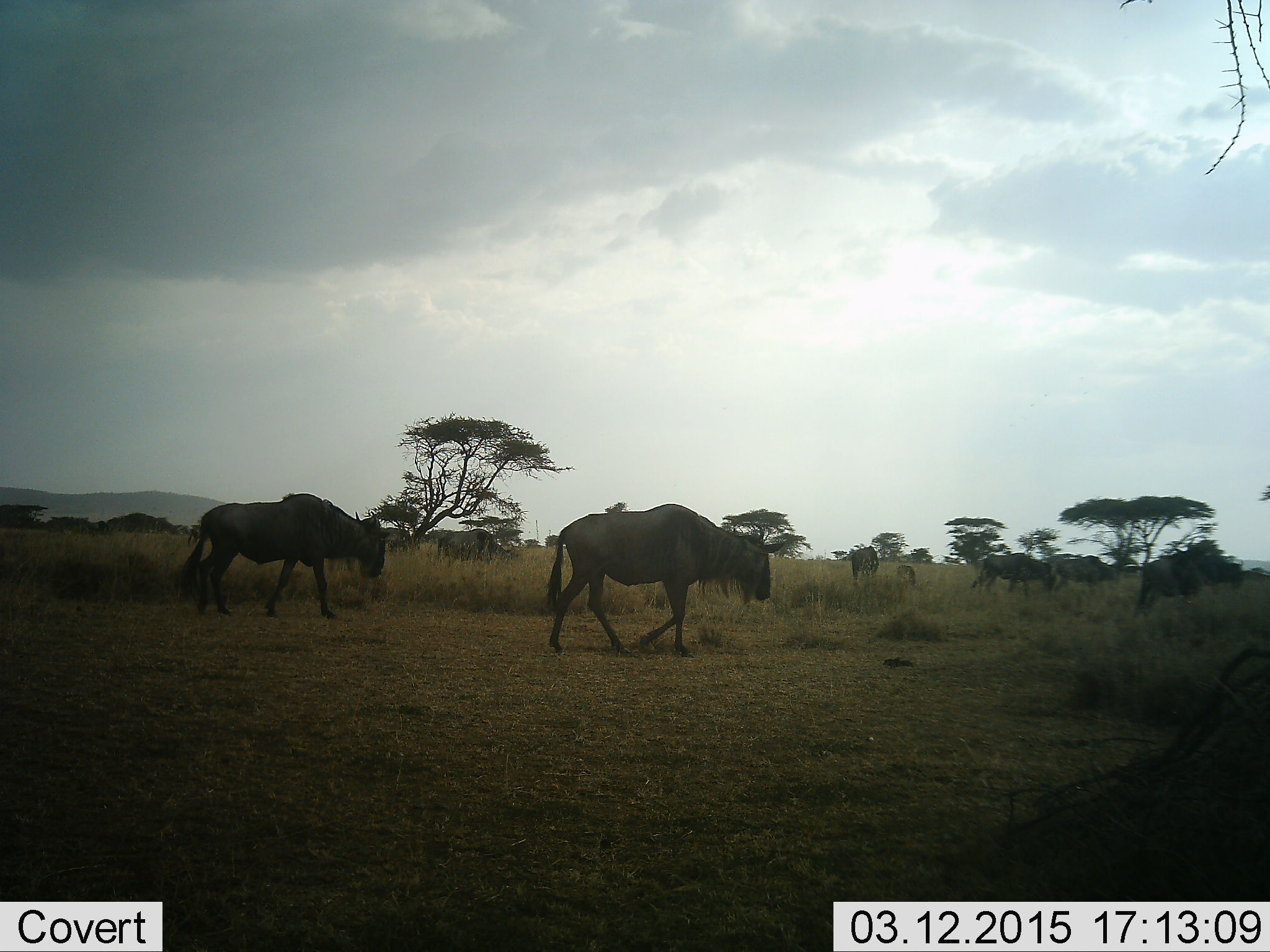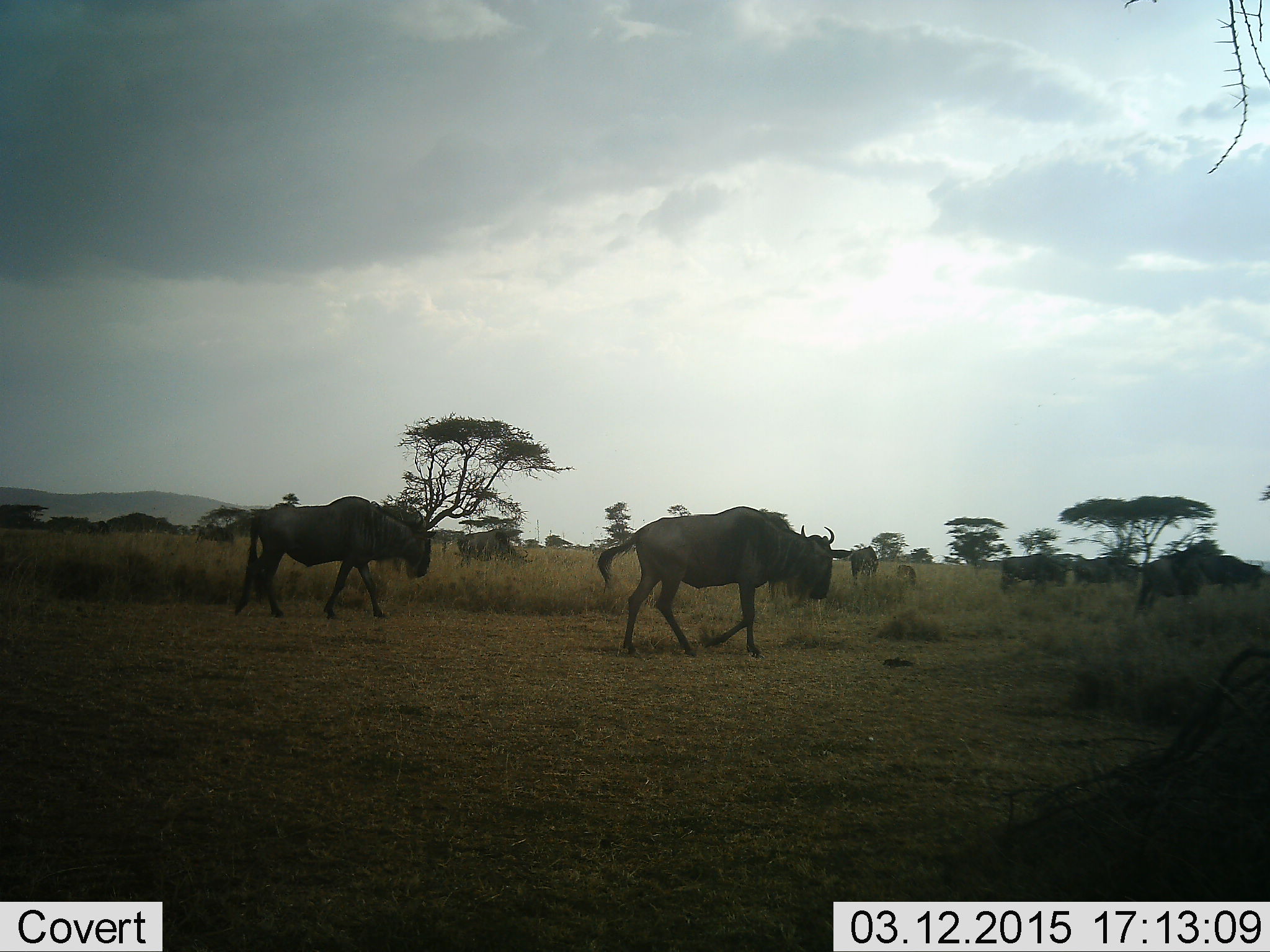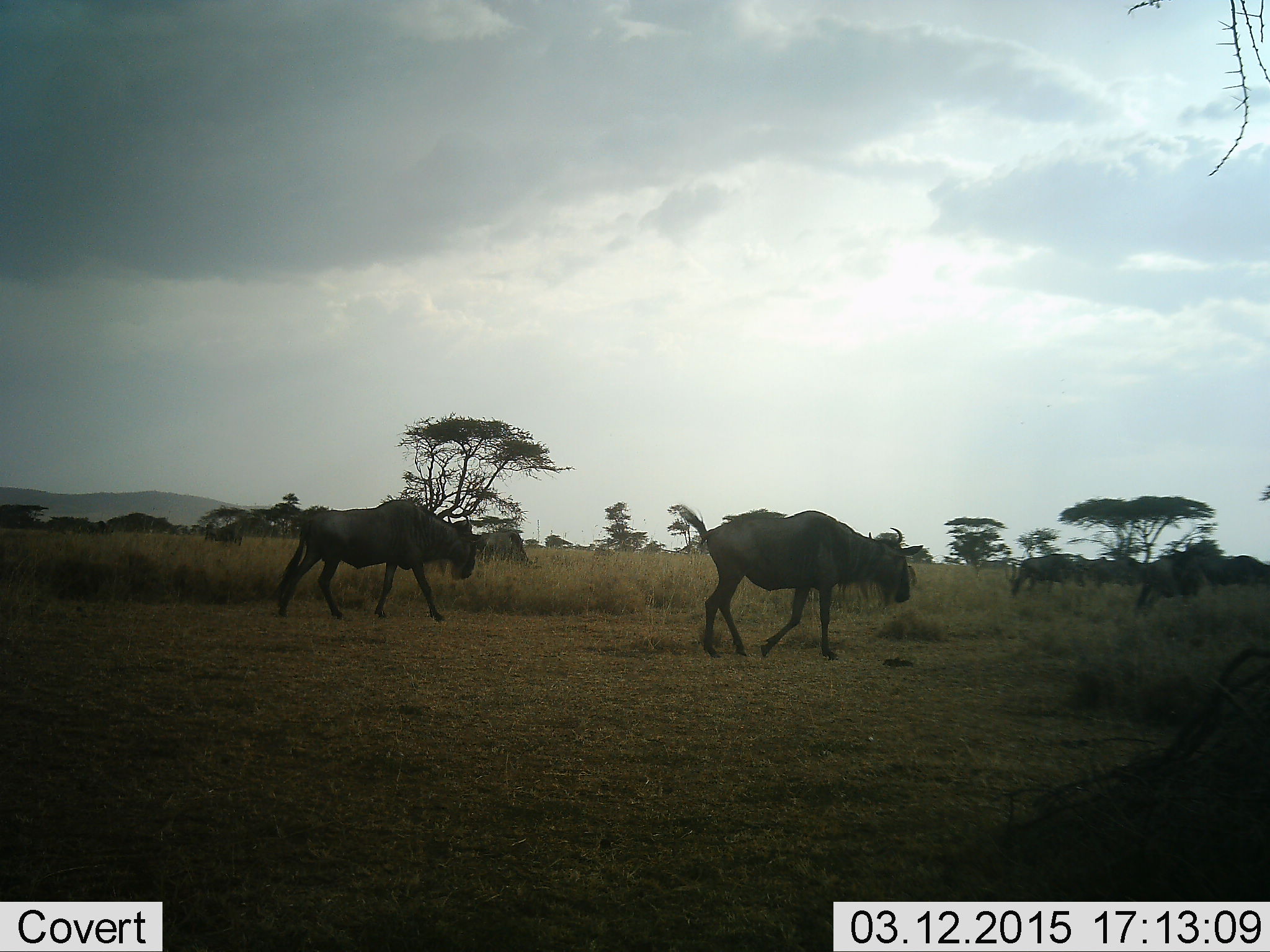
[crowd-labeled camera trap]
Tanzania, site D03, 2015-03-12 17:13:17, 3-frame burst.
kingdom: Animalia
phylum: Chordata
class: Mammalia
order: Artiodactyla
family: Bovidae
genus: Connochaetes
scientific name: Connochaetes taurinus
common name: blue wildebeest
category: wildebeest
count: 9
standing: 33%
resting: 0%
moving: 89%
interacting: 0%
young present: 11%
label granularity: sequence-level